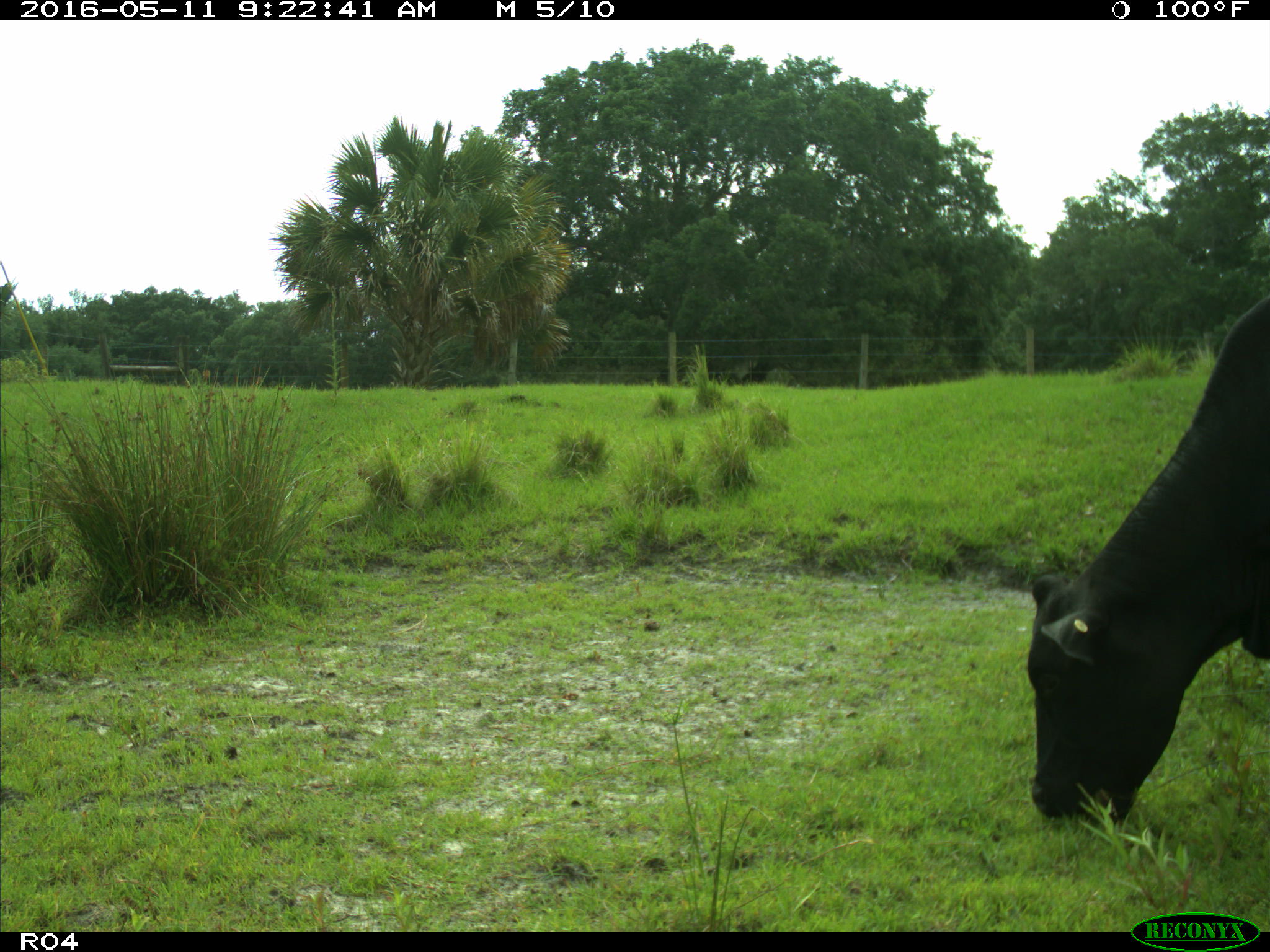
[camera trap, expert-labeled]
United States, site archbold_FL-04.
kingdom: Animalia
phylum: Chordata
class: Mammalia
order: Artiodactyla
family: Bovidae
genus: Bos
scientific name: Bos taurus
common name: domestic cow